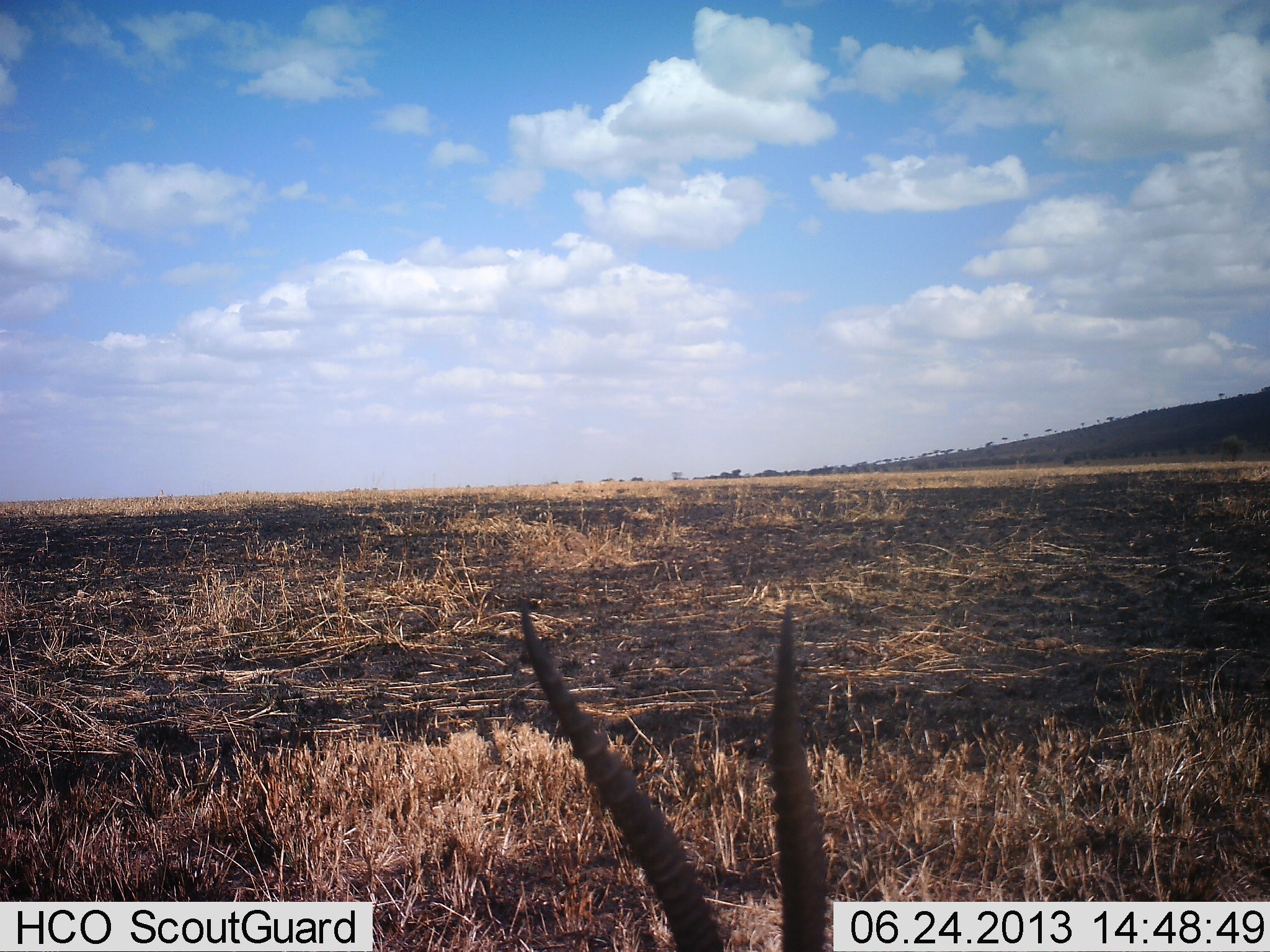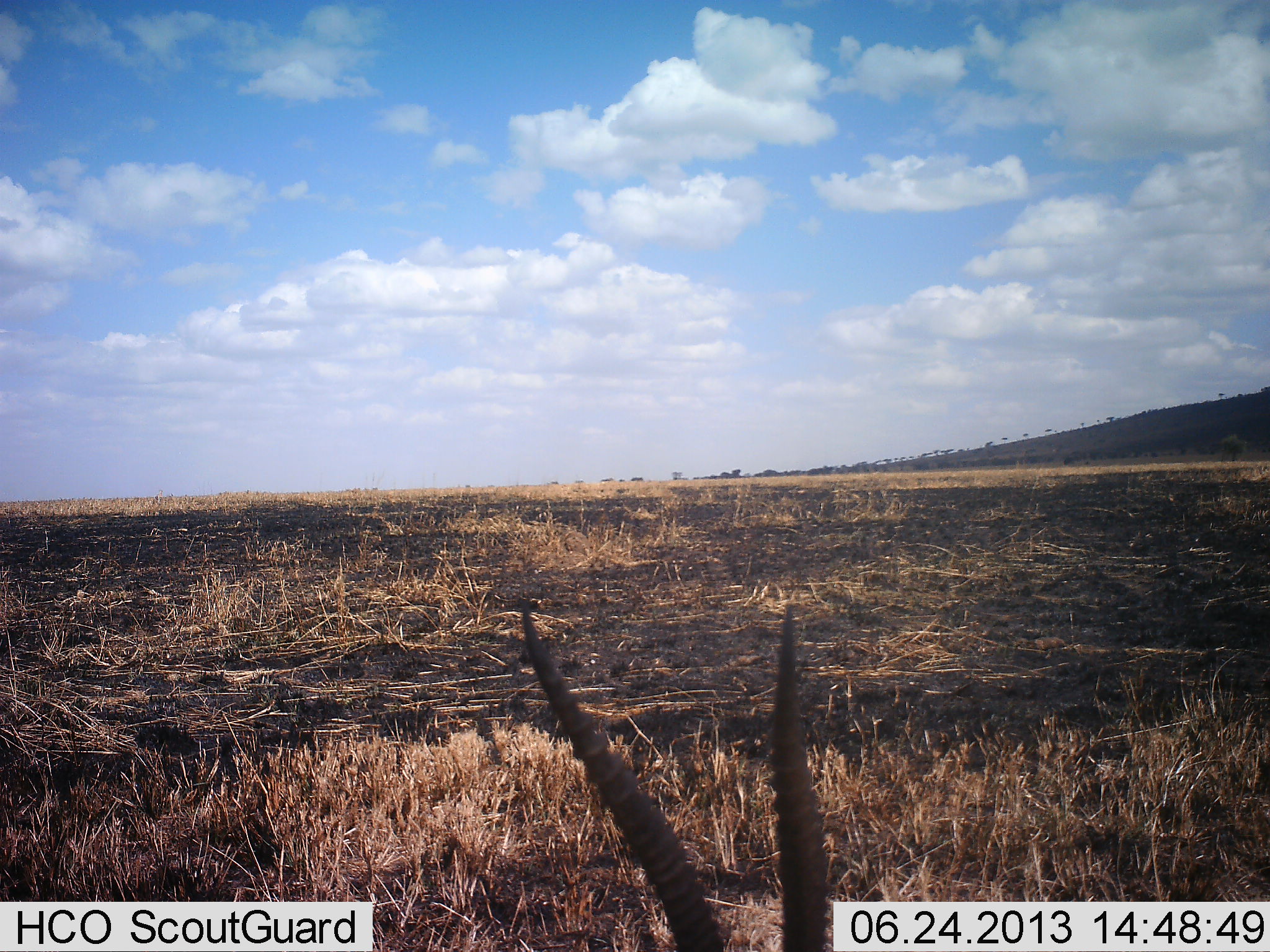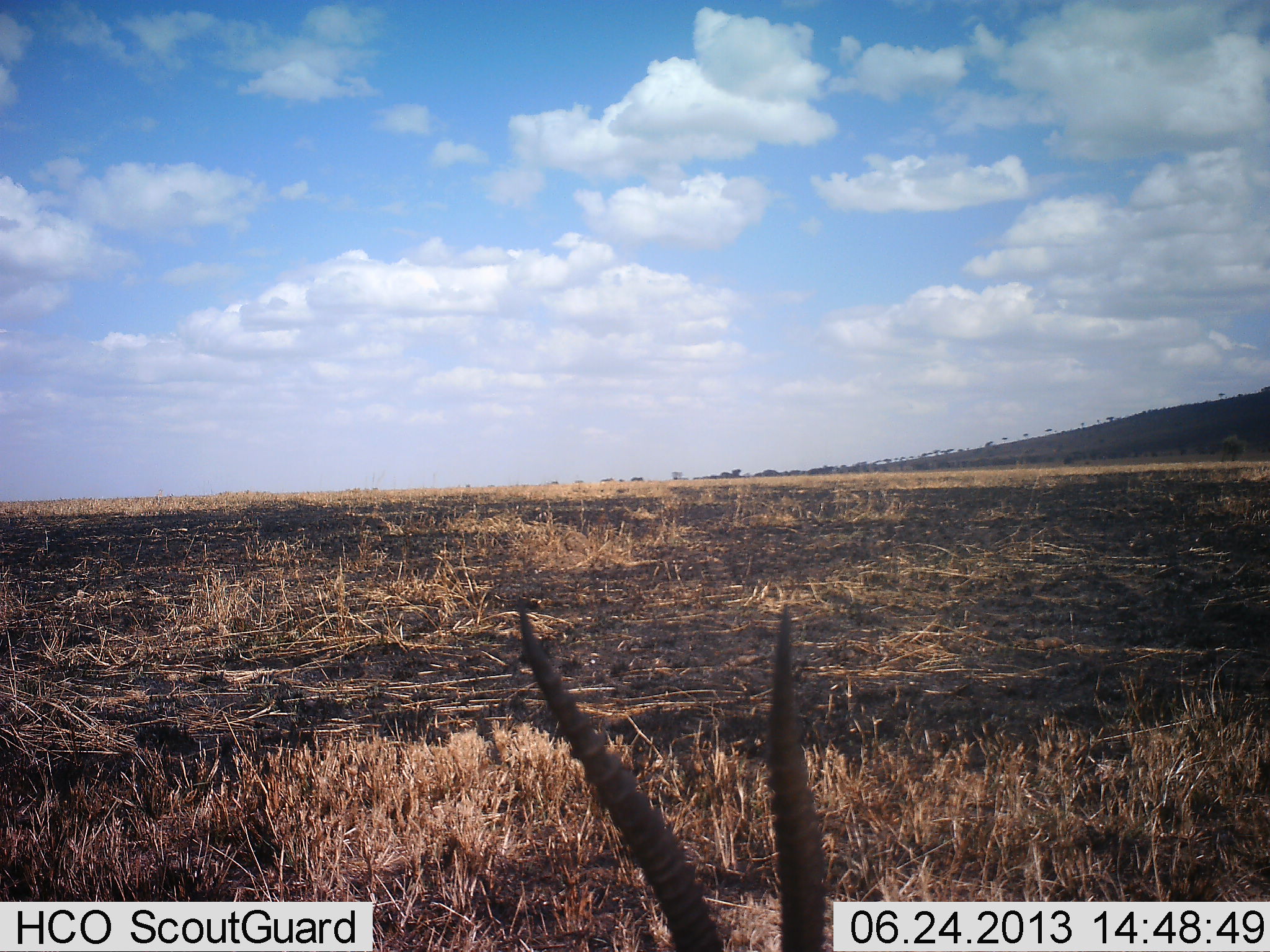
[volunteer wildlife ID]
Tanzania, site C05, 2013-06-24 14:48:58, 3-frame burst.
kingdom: Animalia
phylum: Chordata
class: Mammalia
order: Artiodactyla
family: Bovidae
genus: Eudorcas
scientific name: Eudorcas thomsonii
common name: thomson's gazelle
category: gazellethomsons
Gazellethomsons (thomson's gazelle) (Eudorcas thomsonii), count 1. Behavior (volunteer vote fractions): standing 50%, resting 57%, moving 0%, interacting 0%. Young present (vote fraction): 0%. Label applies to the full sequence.